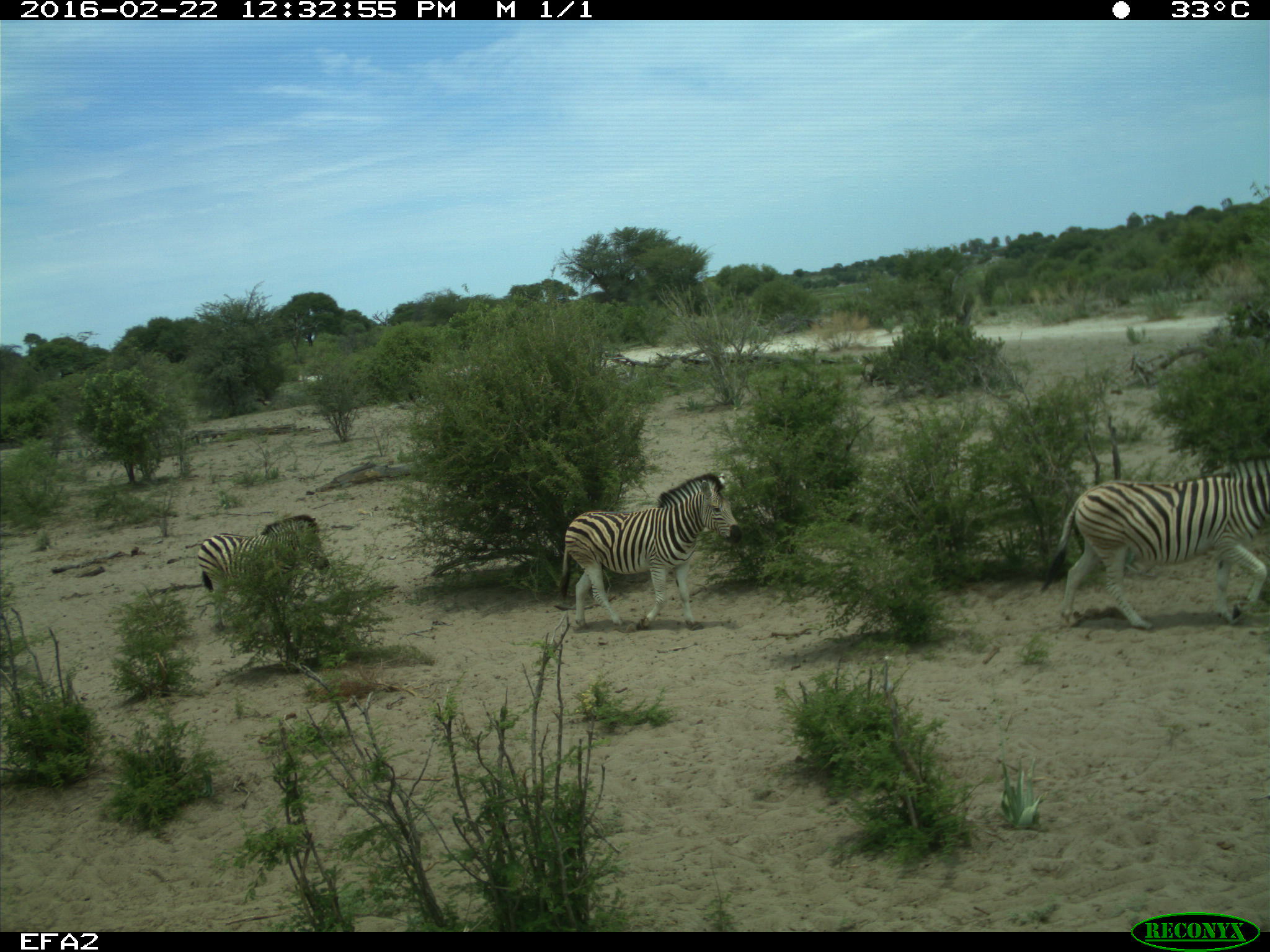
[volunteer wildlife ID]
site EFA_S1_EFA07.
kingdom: Animalia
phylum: Chordata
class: Mammalia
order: Perissodactyla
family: Equidae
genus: Equus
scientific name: Equus quagga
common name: plains zebra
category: zebraplains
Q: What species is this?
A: Zebraplains (plains zebra) (Equus quagga).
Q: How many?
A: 3.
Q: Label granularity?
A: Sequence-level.